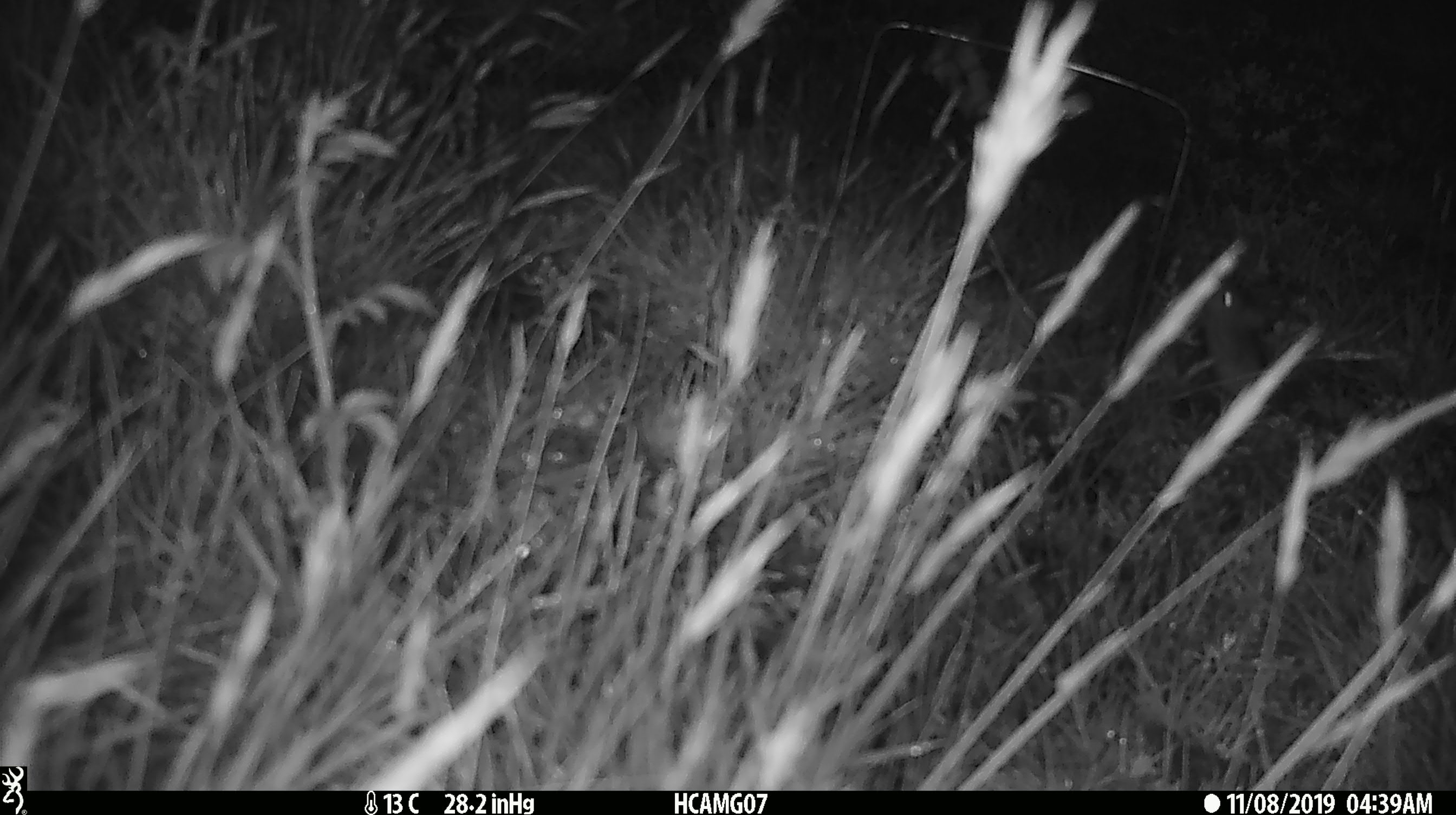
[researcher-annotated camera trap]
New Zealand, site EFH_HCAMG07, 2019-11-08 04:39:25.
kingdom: Animalia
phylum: Chordata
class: Mammalia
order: Rodentia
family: Muridae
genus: Mus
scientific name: Mus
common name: mouse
Mouse (Mus).